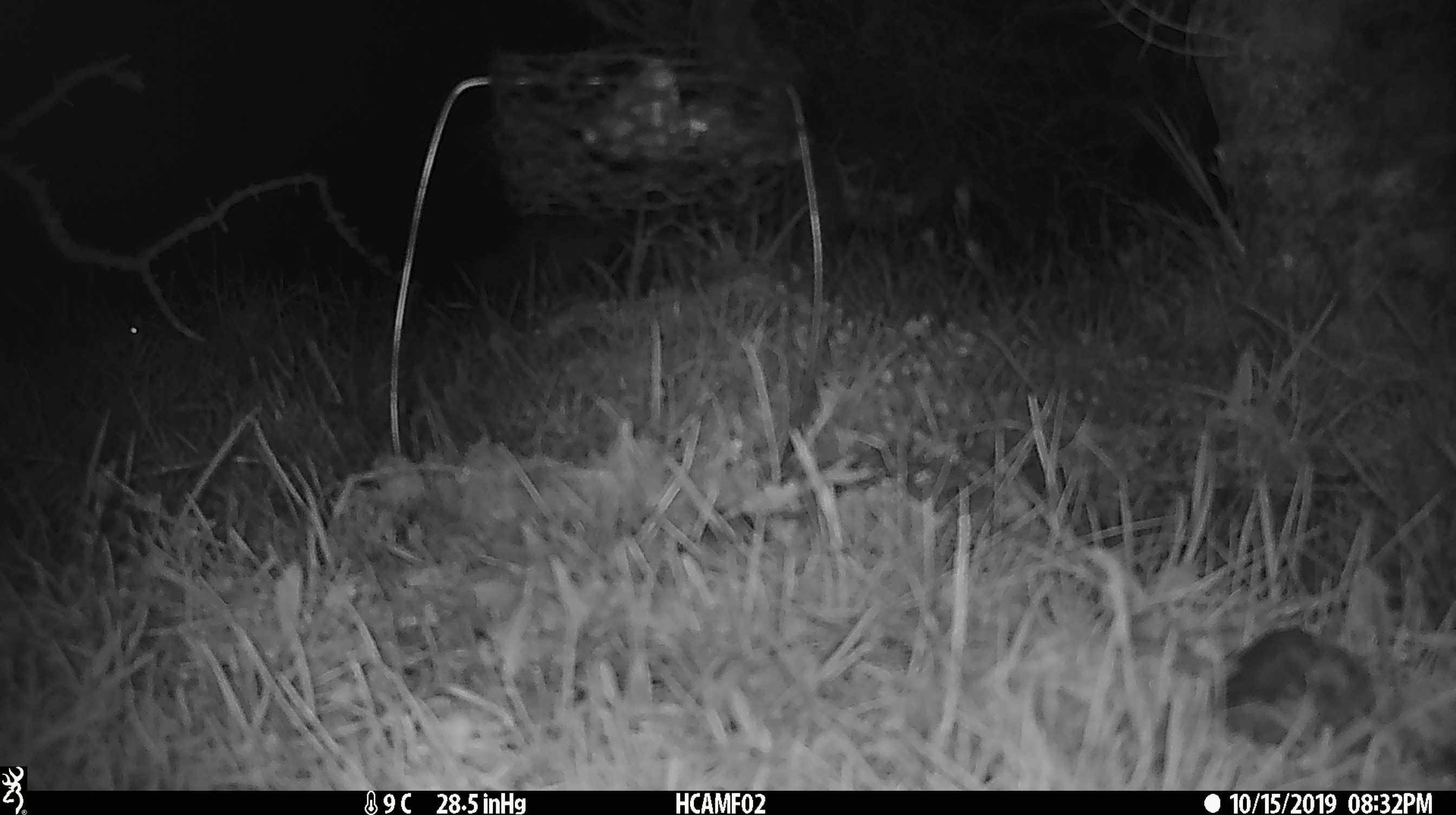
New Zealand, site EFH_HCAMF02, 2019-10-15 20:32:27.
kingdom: Animalia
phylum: Chordata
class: Mammalia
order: Rodentia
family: Muridae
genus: Mus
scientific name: Mus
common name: mouse